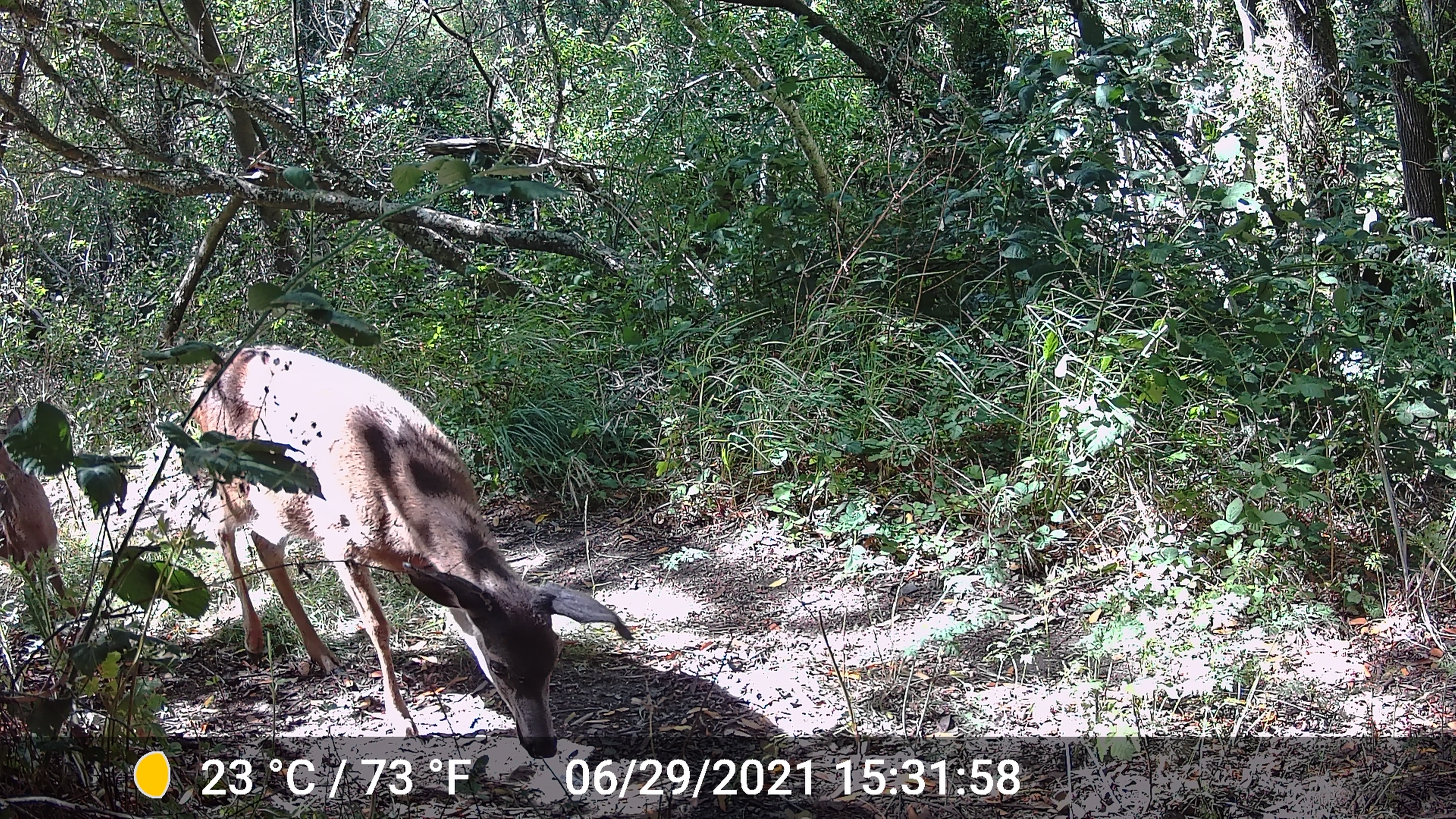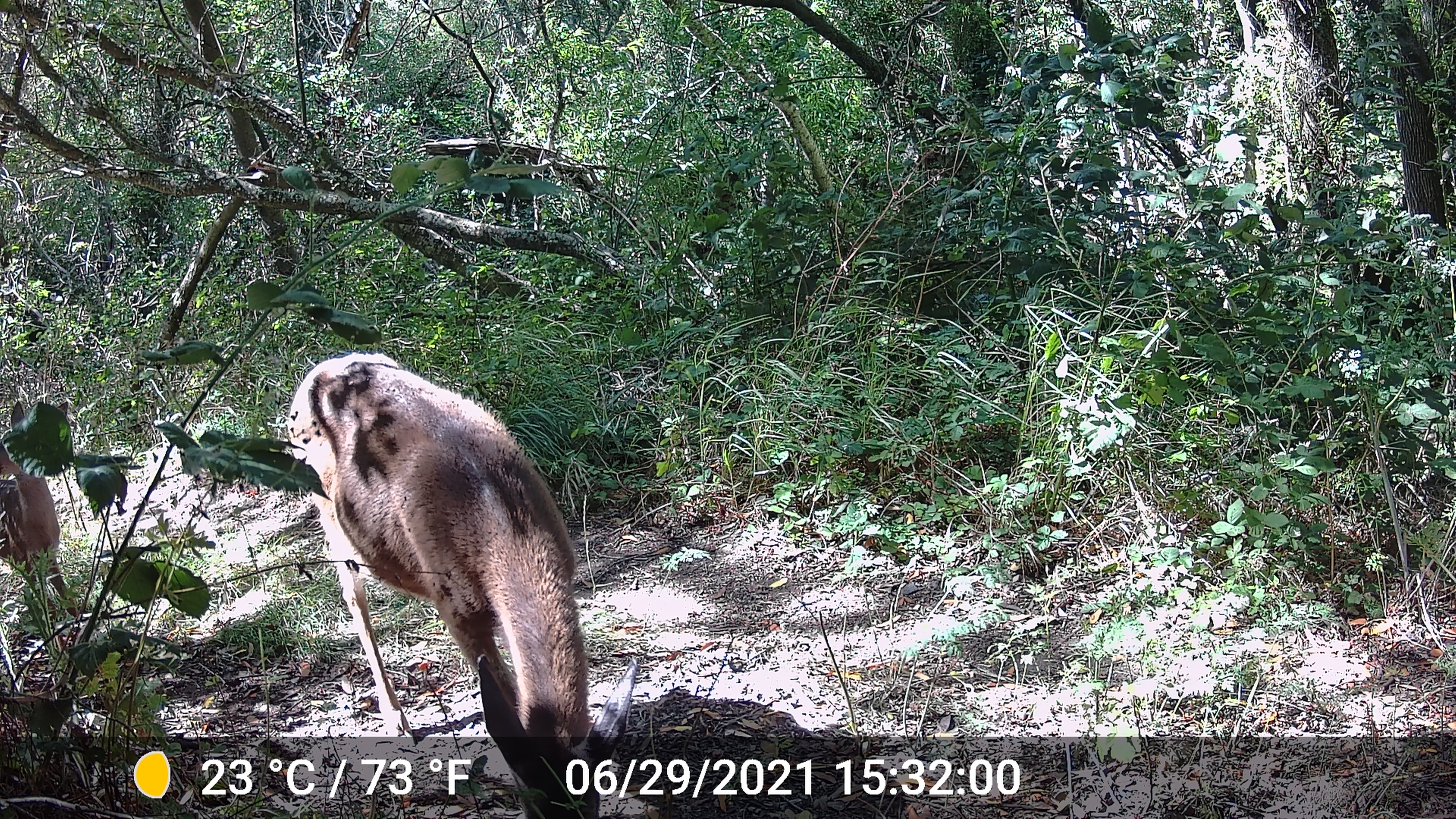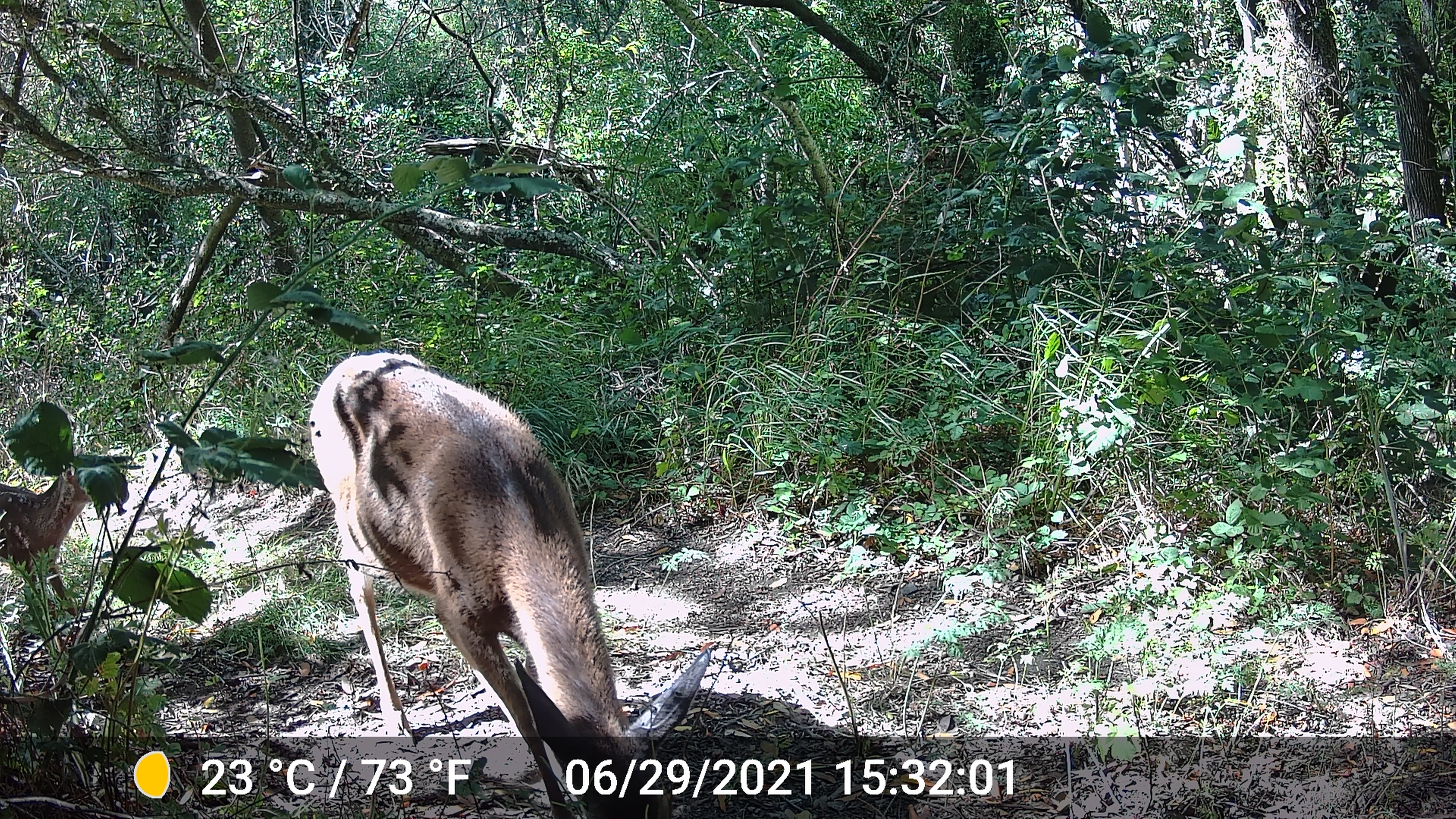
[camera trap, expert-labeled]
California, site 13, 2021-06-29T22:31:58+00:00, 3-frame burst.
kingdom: Animalia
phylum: Chordata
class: Mammalia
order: Artiodactyla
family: Cervidae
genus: Odocoileus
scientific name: Odocoileus hemionus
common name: mule deer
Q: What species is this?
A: Mule deer (Odocoileus hemionus).